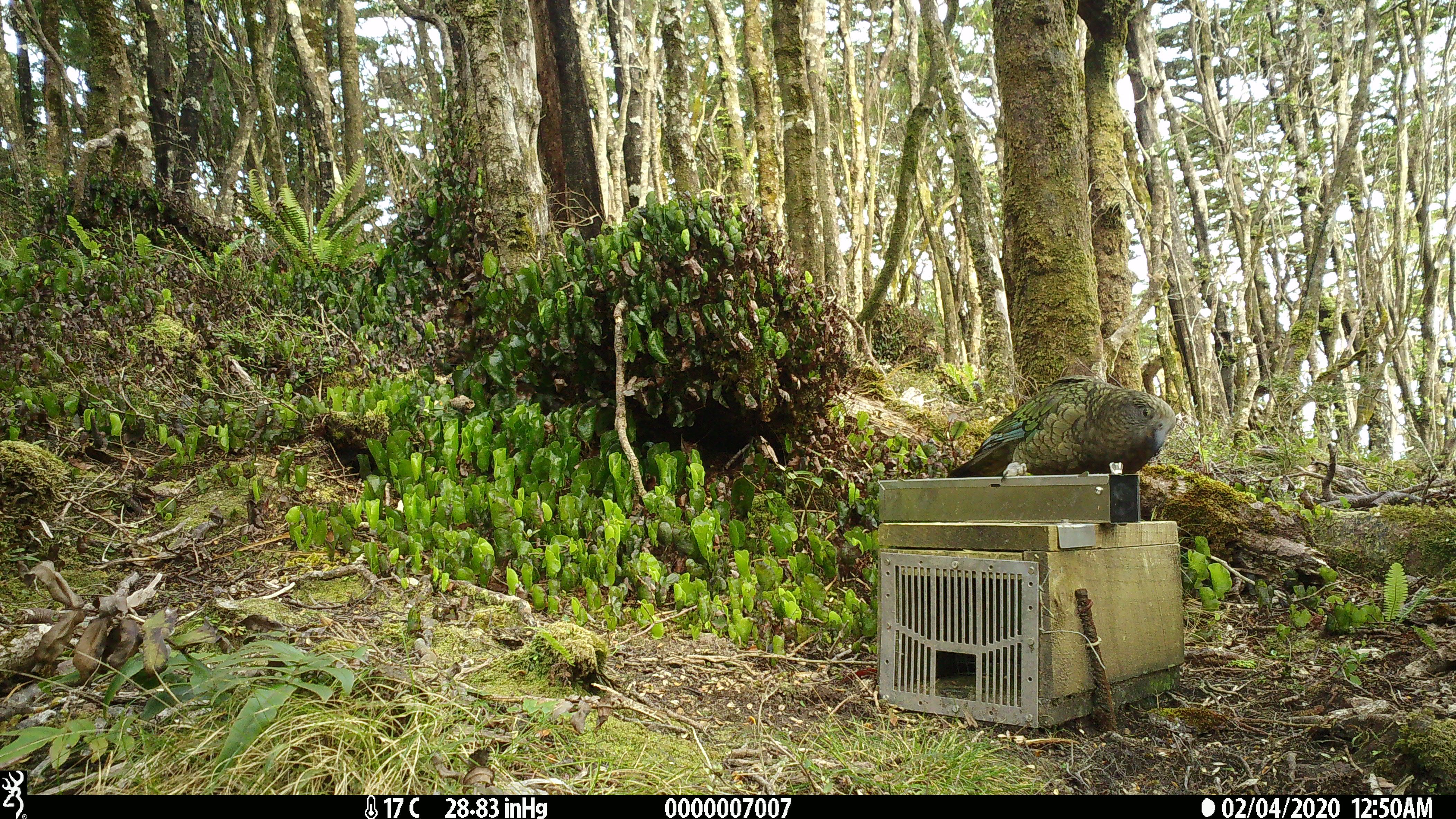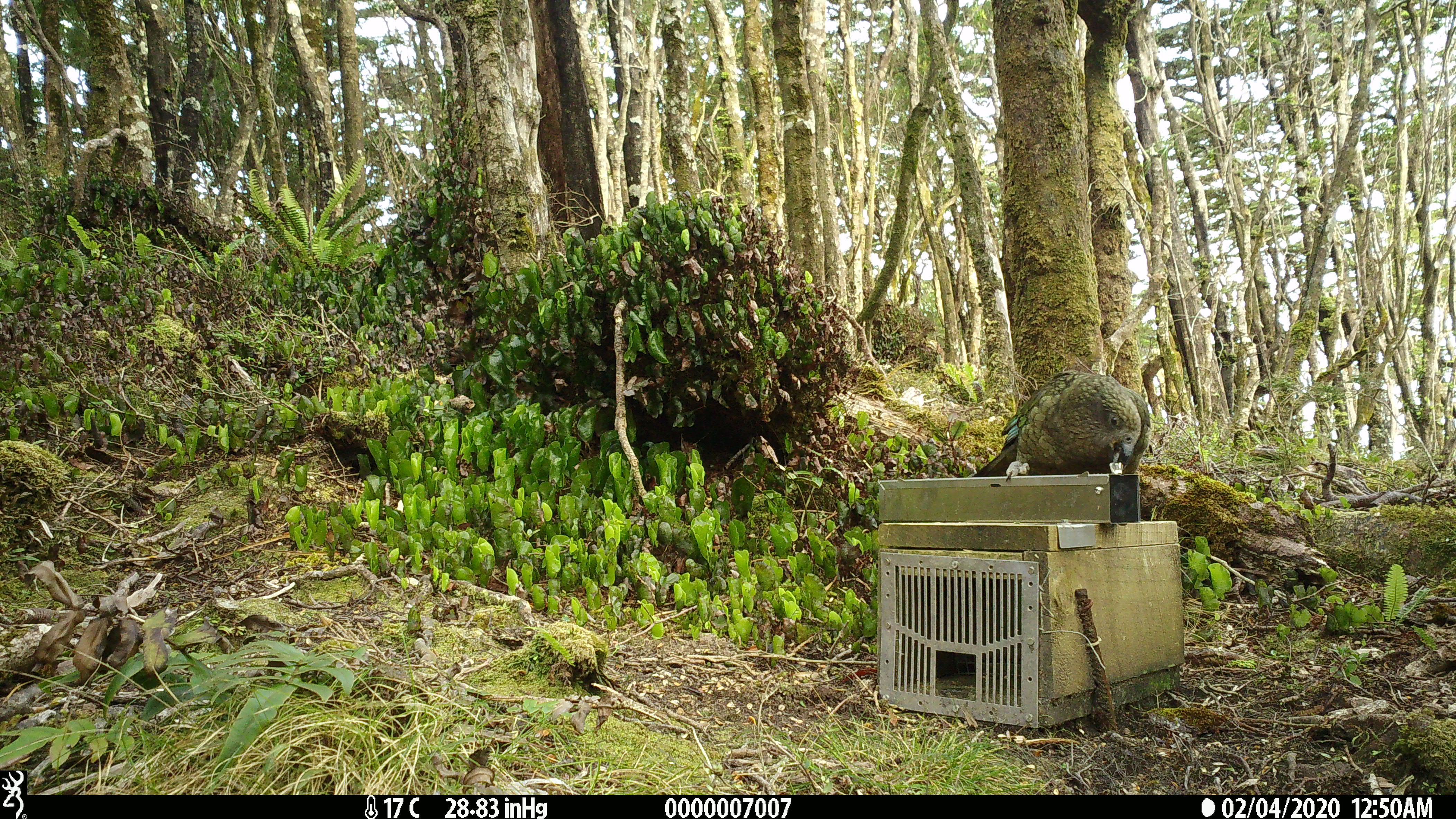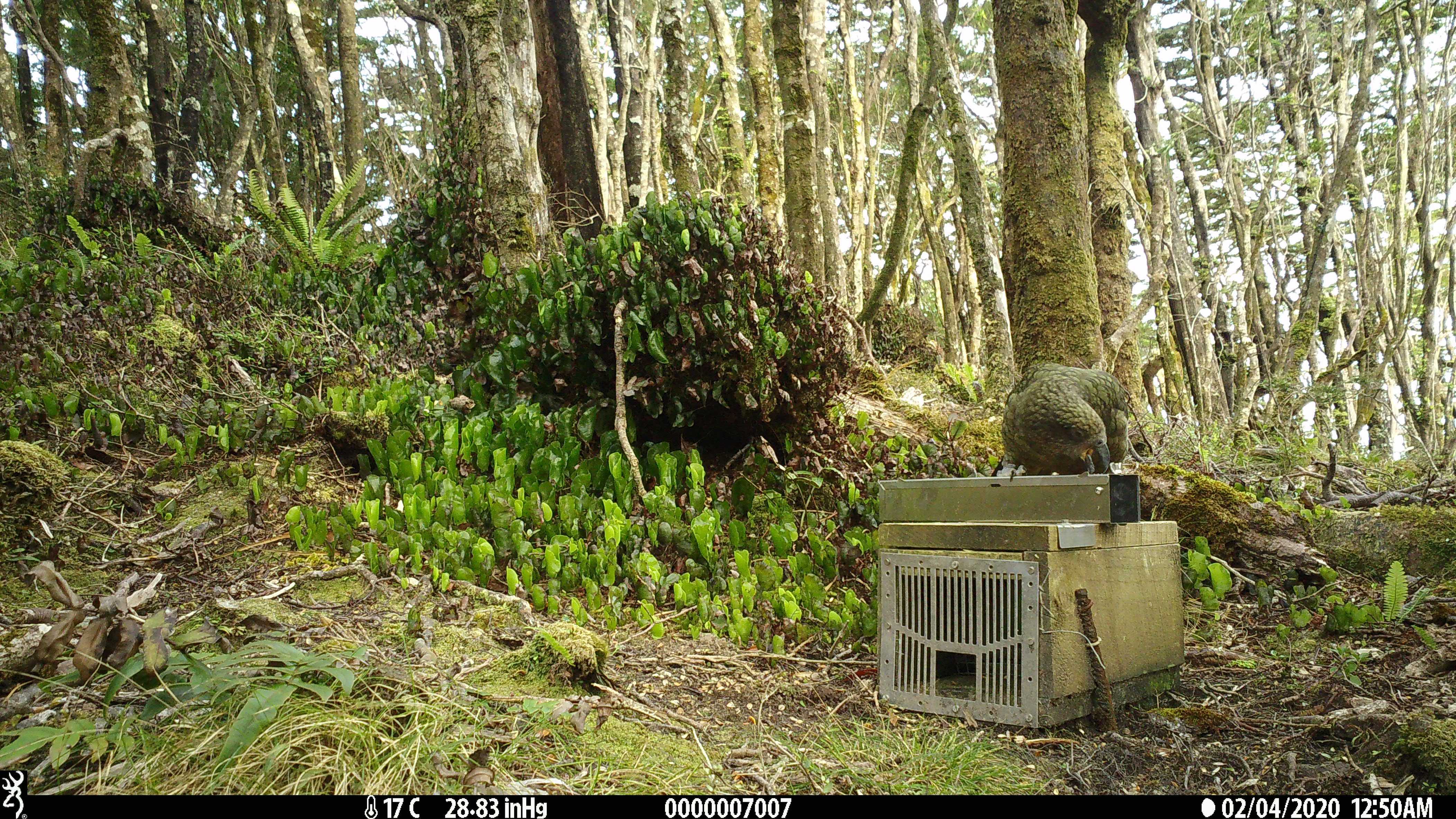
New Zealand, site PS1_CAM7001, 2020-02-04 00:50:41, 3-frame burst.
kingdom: Animalia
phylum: Chordata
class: Aves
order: Psittaciformes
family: Strigopidae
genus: Nestor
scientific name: Nestor notabilis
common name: kea